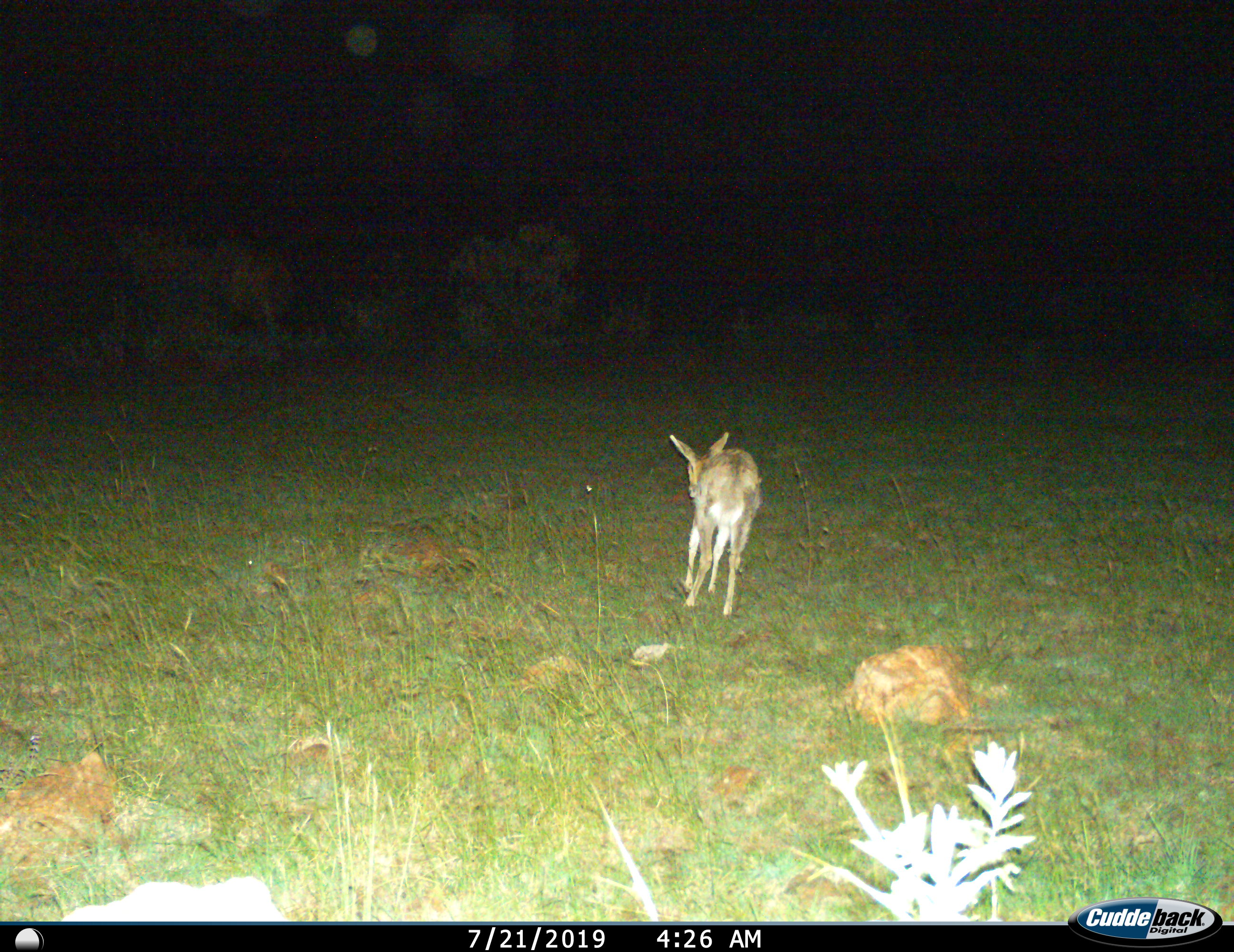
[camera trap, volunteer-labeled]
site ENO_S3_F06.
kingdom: Animalia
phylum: Chordata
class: Mammalia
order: Artiodactyla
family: Bovidae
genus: Redunca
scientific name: Redunca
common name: reedbuck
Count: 1.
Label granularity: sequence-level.